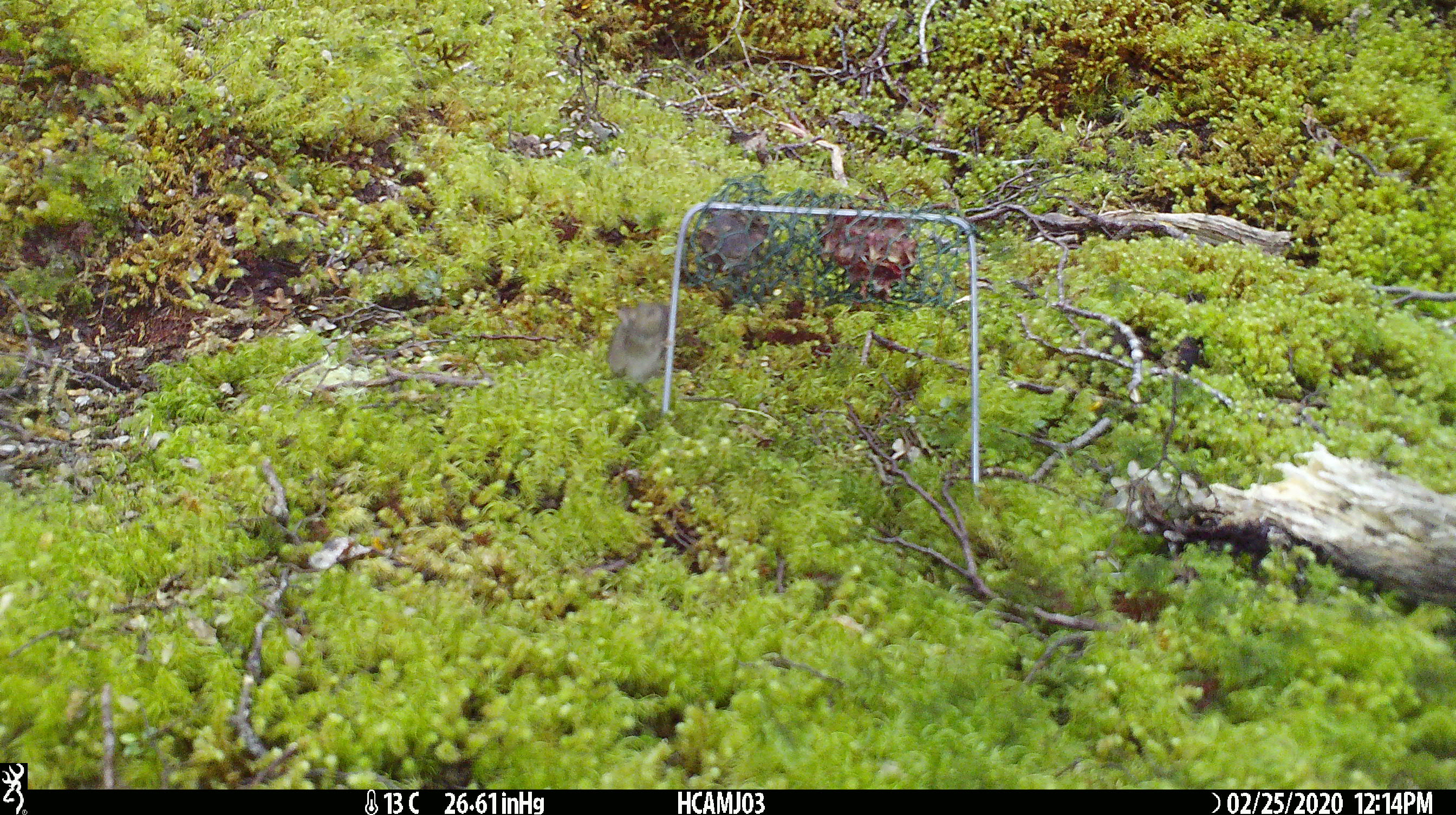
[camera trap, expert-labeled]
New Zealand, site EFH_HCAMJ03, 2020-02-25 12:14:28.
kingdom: Animalia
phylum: Chordata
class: Mammalia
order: Rodentia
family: Muridae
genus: Mus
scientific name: Mus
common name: mouse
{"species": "mouse (Mus)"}